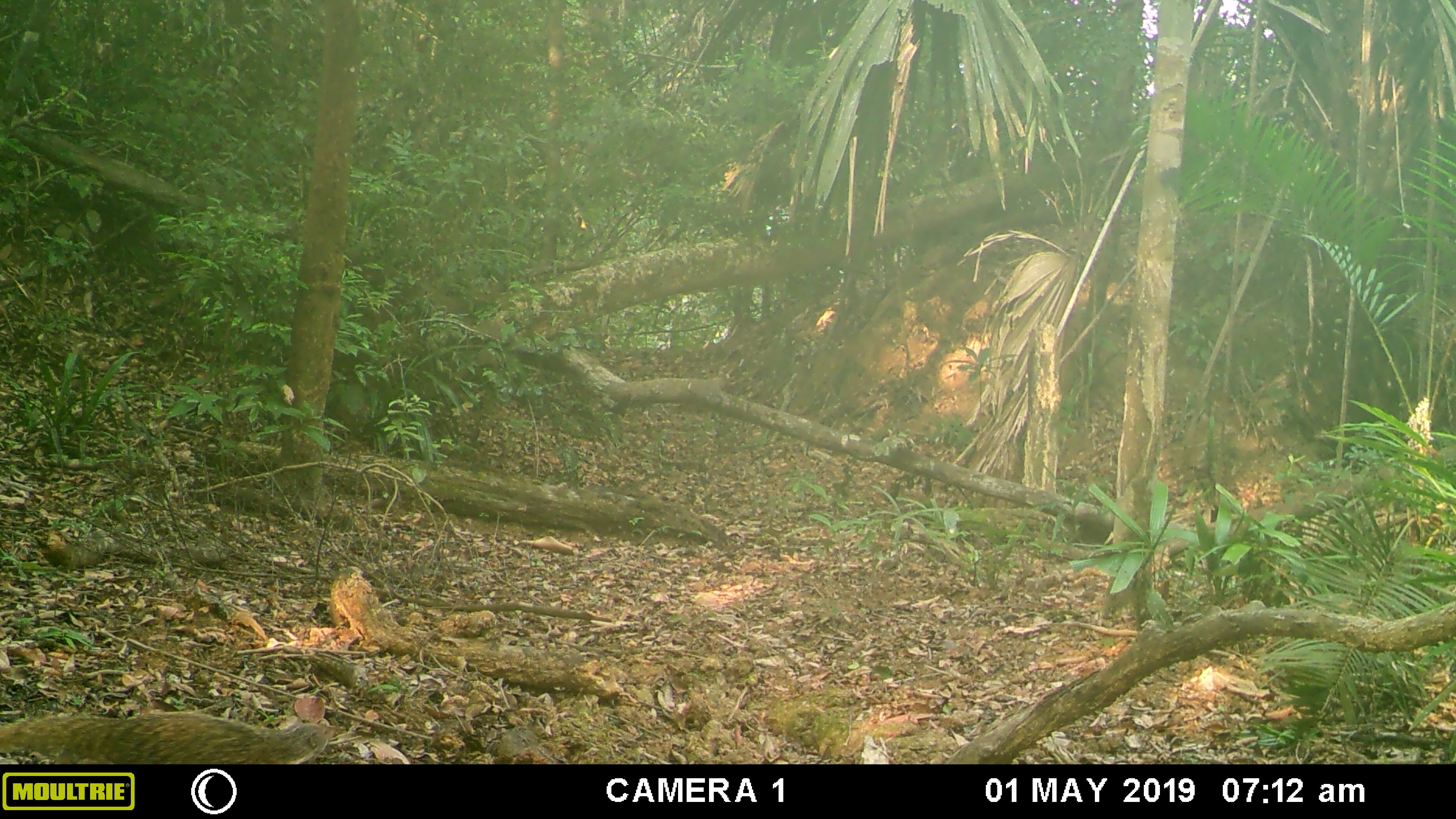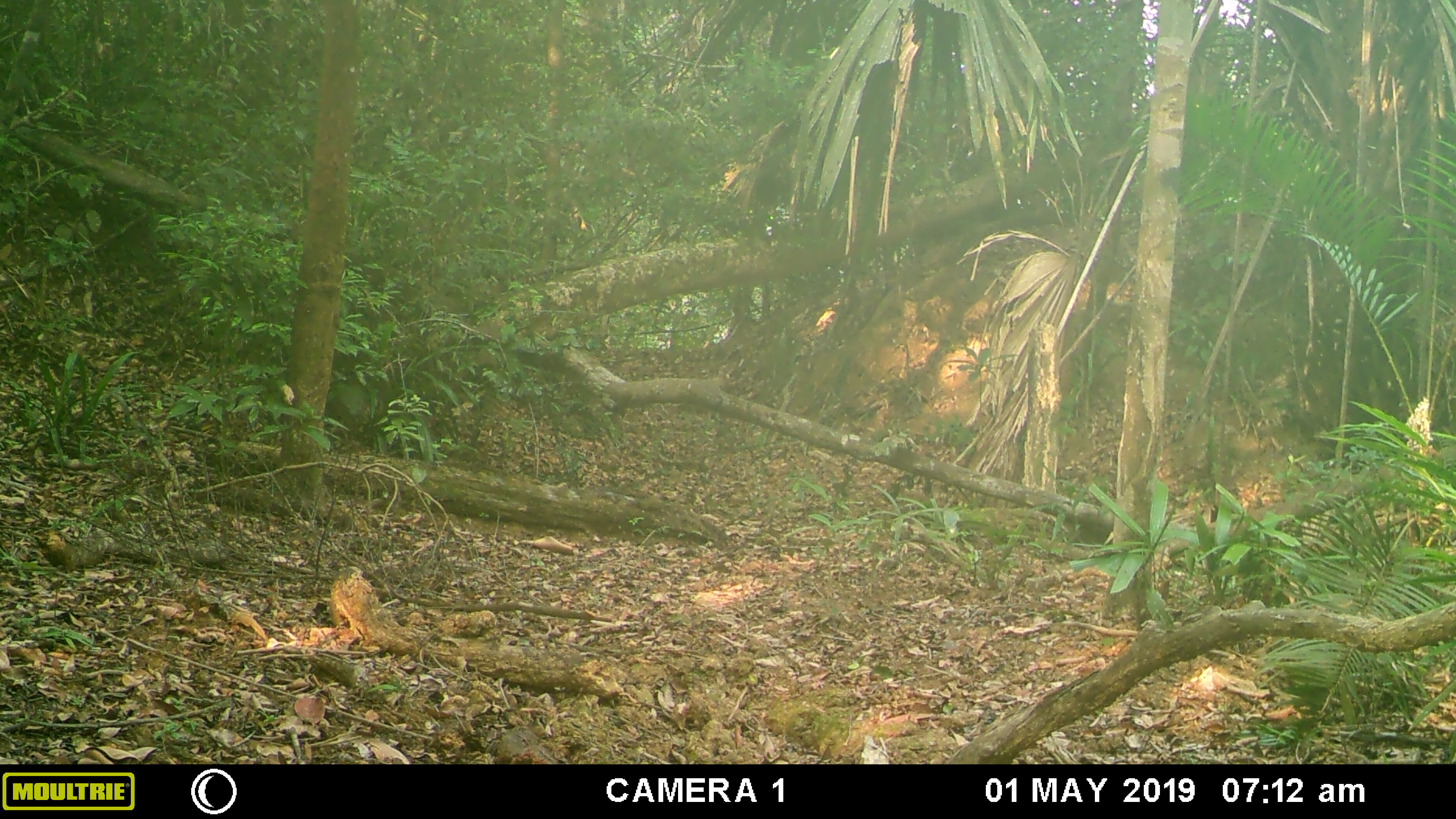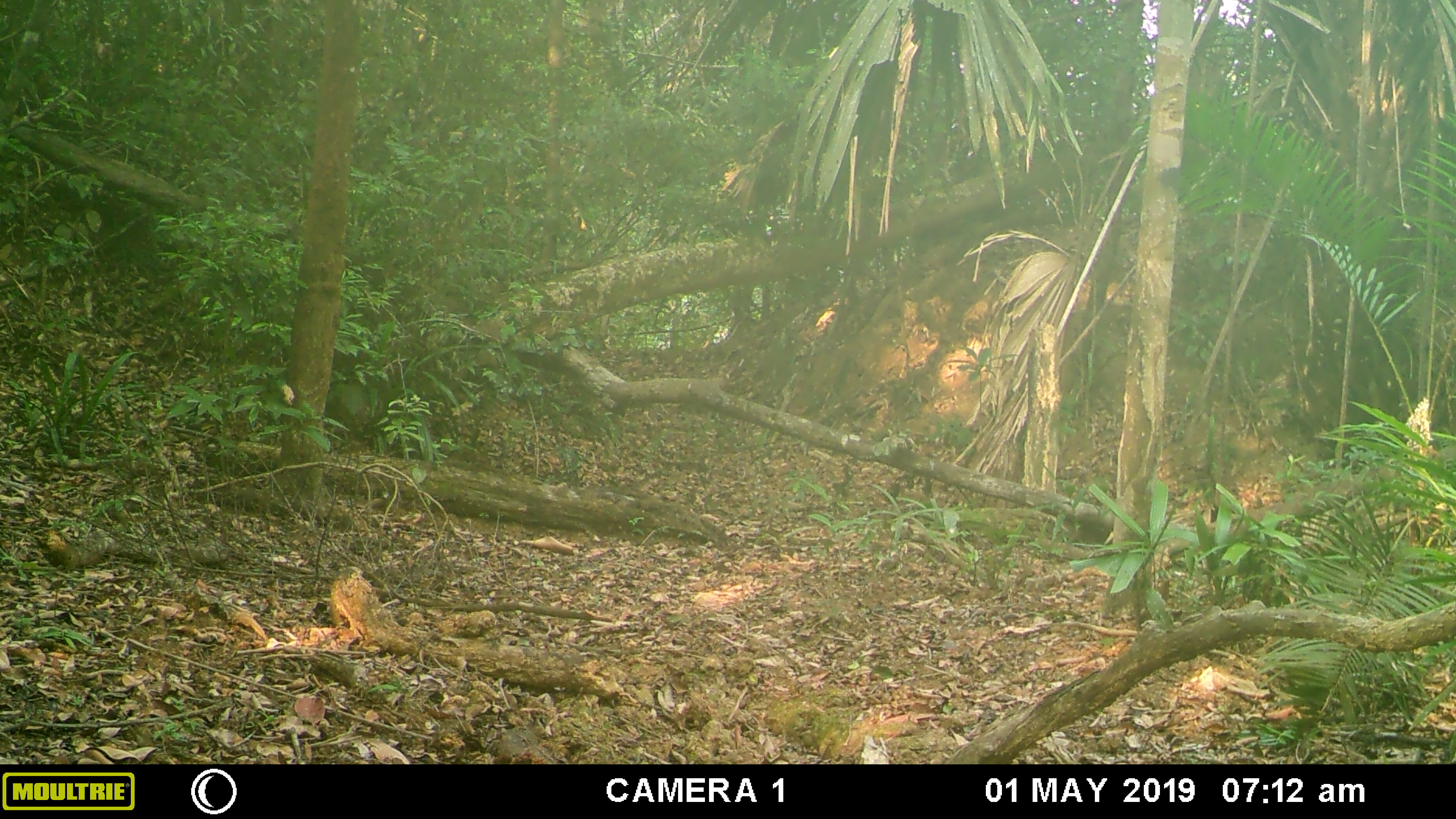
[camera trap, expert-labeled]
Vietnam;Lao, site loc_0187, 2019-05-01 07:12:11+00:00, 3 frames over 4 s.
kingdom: Animalia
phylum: Chordata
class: Mammalia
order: Carnivora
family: Herpestidae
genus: Urva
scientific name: Urva urva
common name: crab-eating mongoose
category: crab eating mongoose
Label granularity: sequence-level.